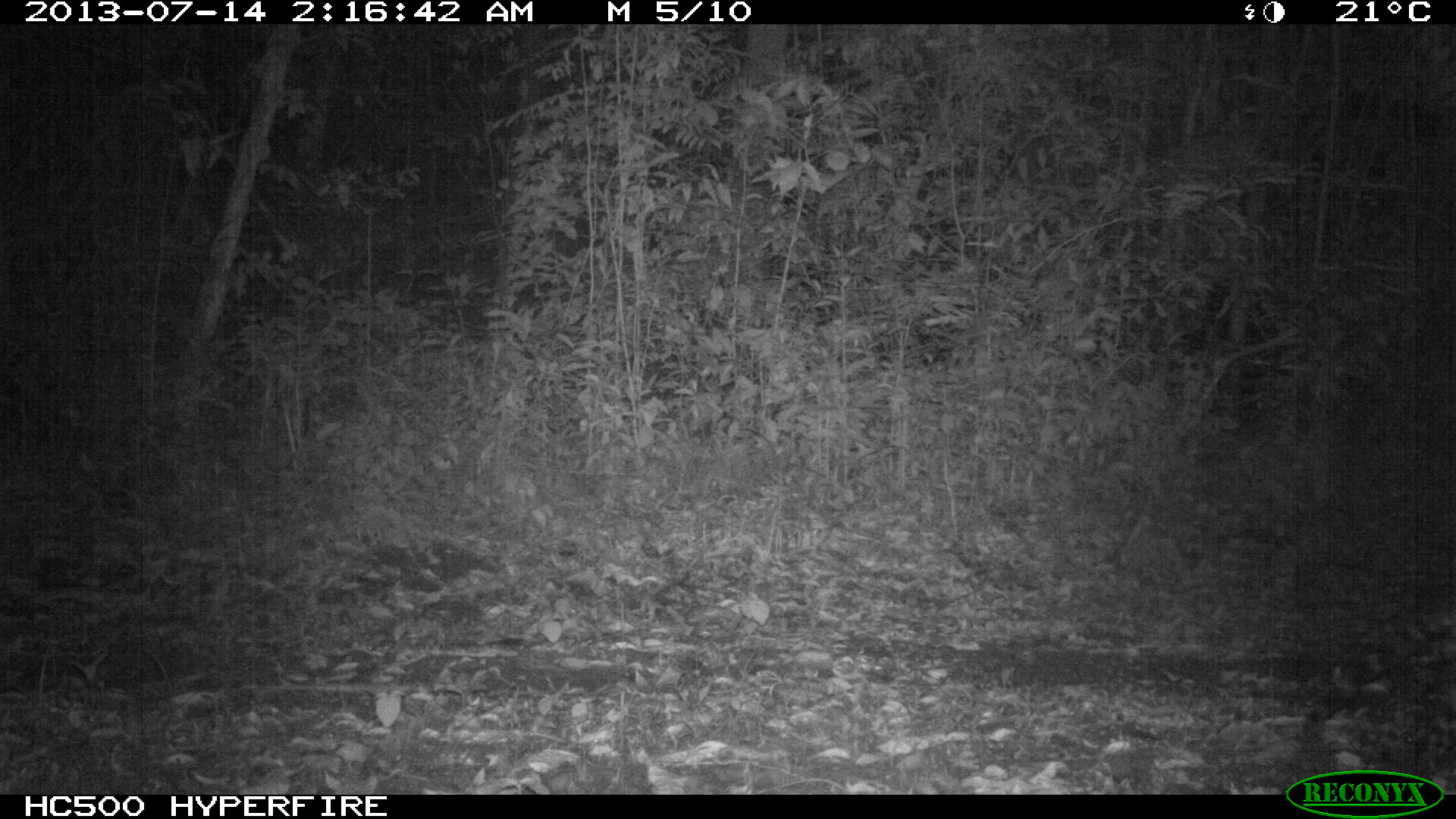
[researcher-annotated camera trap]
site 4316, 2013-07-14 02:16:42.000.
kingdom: Animalia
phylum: Chordata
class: Mammalia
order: Carnivora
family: Felidae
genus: Leopardus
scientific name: Leopardus pardalis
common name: ocelot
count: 1